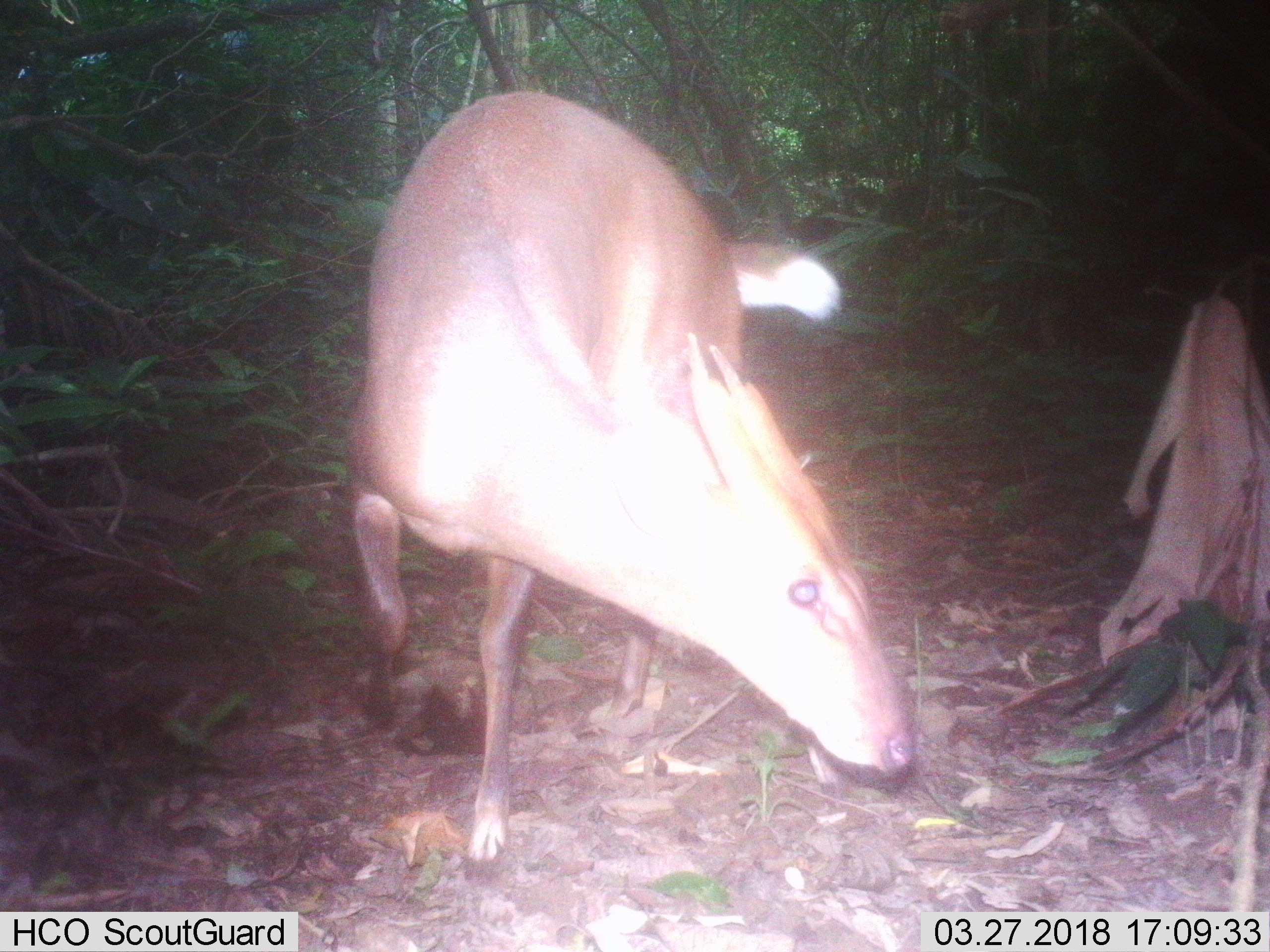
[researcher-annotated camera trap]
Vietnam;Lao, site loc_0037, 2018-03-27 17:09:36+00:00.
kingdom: Animalia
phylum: Chordata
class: Mammalia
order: Artiodactyla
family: Cervidae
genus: Muntiacus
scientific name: Muntiacus vuquangensis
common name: large-antlered muntjac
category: large antlered muntjac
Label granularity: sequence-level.